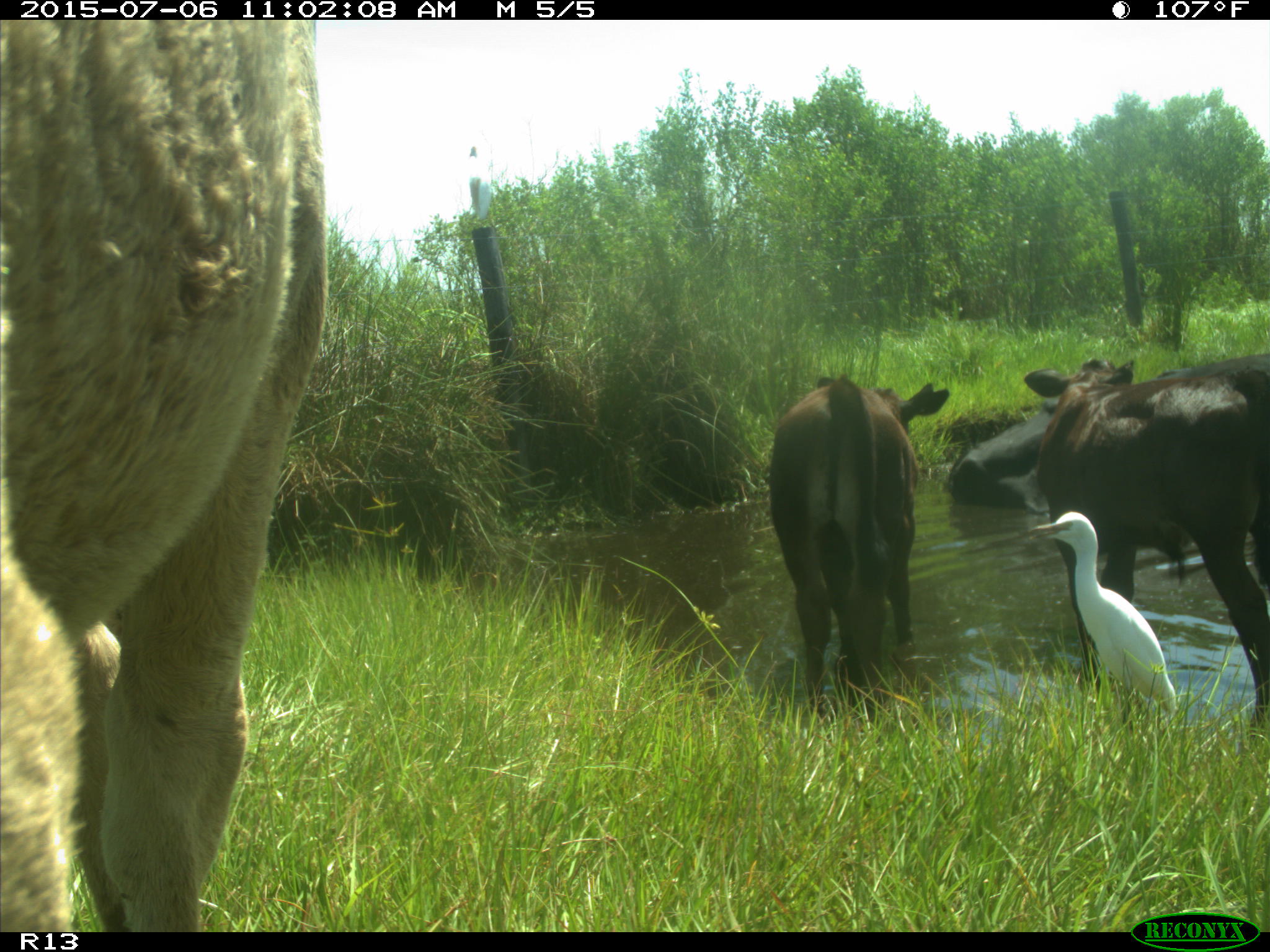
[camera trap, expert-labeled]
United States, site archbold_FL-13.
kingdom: Animalia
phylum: Chordata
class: Mammalia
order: Artiodactyla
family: Bovidae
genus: Bos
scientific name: Bos taurus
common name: domestic cow